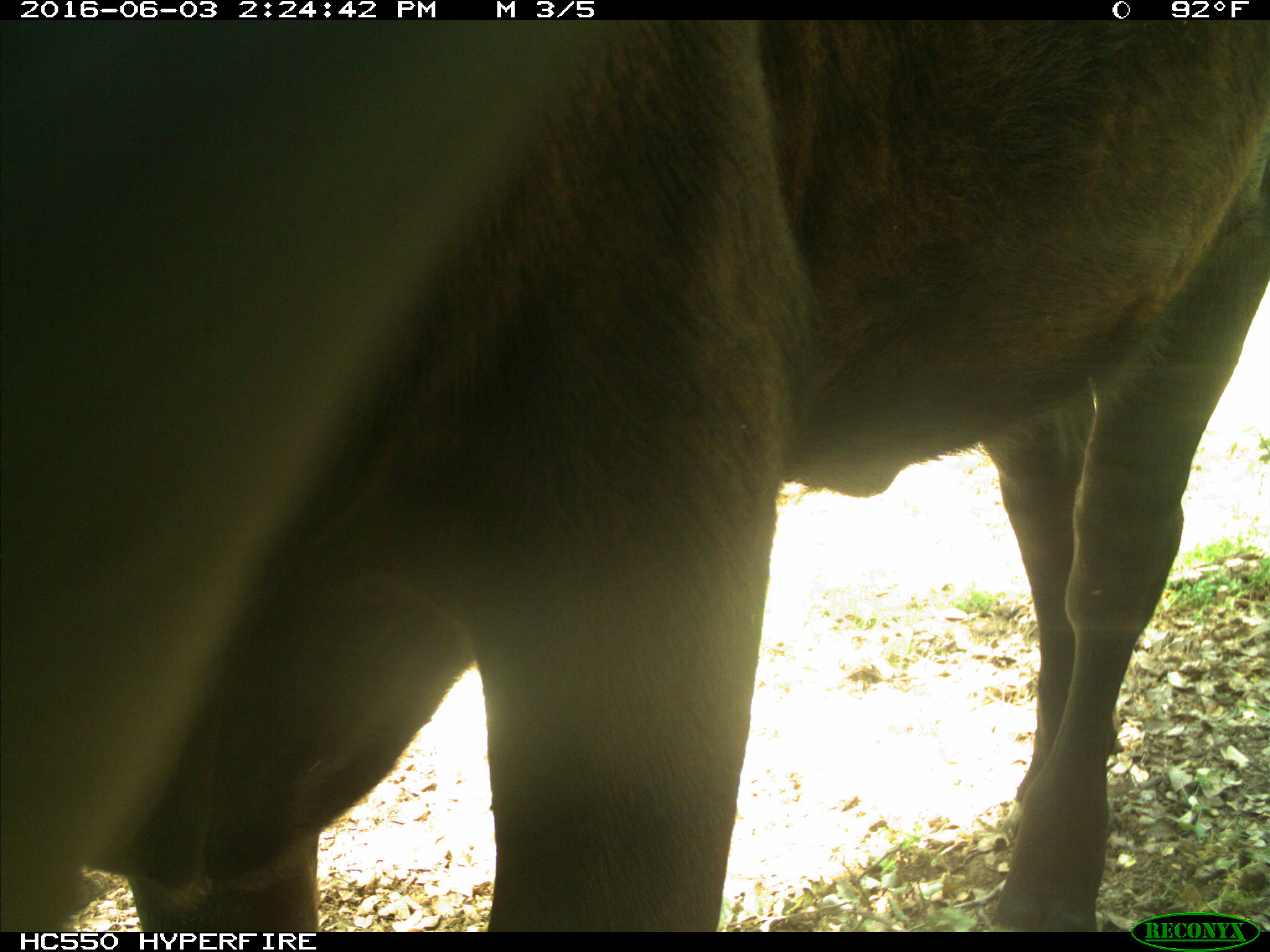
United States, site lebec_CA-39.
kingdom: Animalia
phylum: Chordata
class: Mammalia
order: Artiodactyla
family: Bovidae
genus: Bos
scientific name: Bos taurus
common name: domestic cow